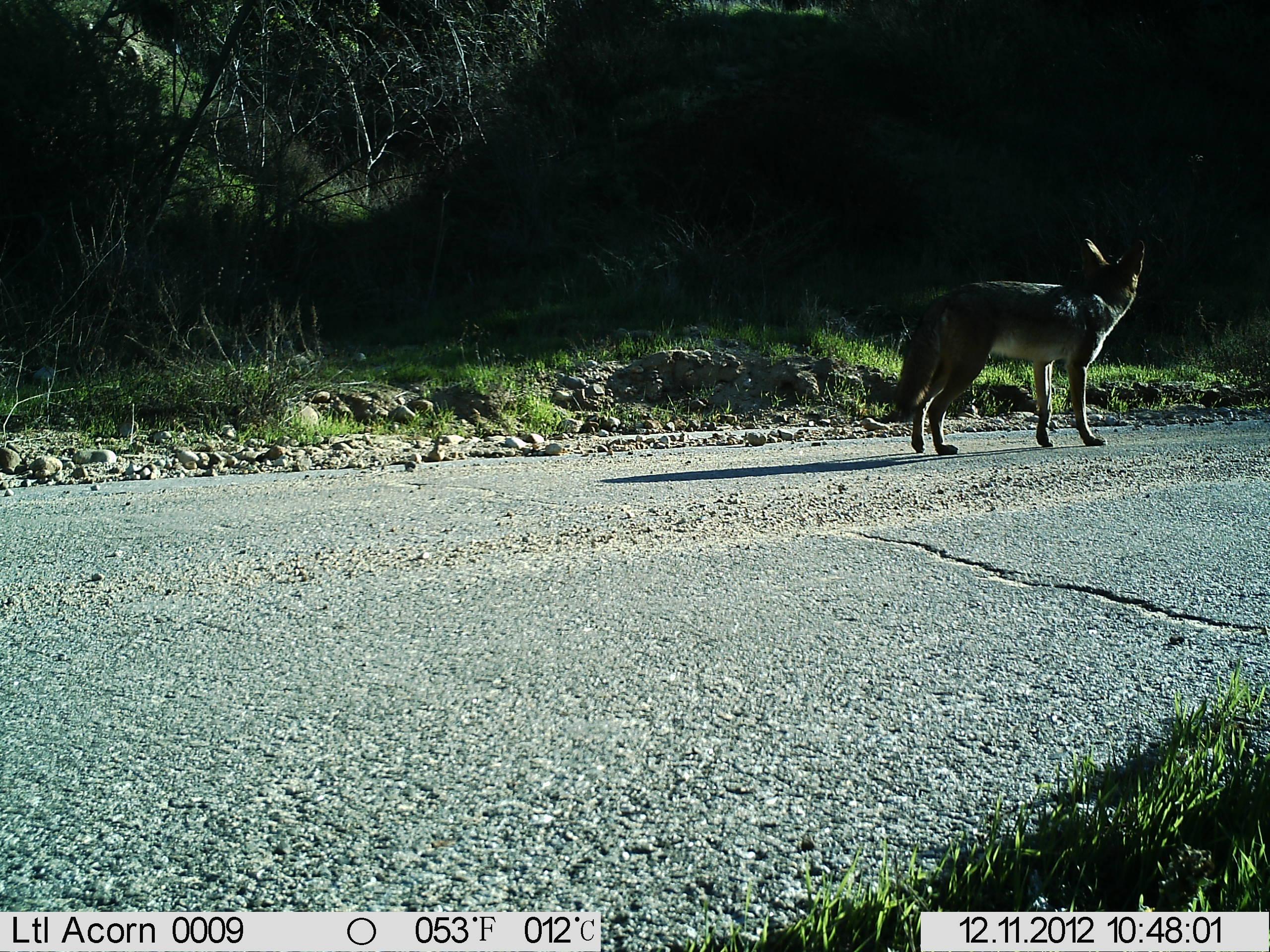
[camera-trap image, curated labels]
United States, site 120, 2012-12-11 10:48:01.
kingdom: Animalia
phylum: Chordata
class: Mammalia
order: Carnivora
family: Canidae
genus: Canis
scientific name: Canis latrans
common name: coyote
Coyote (Canis latrans).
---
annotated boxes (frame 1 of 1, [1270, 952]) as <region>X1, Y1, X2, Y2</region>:
coyote: <region>868, 232, 1154, 459</region>